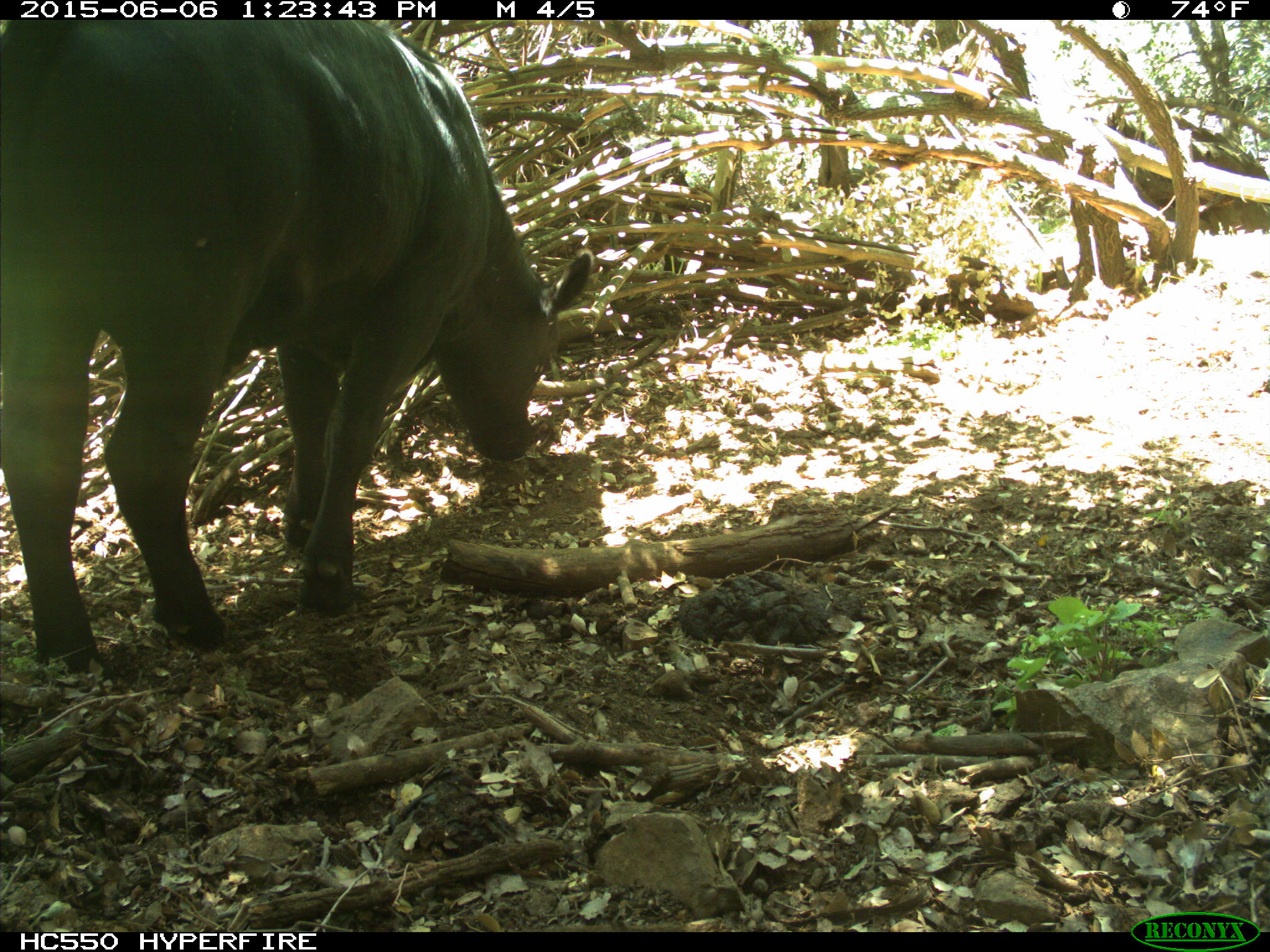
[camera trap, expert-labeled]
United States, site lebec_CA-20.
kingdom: Animalia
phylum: Chordata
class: Mammalia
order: Artiodactyla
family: Bovidae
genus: Bos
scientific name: Bos taurus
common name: domestic cow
Bos taurus (domestic cow).